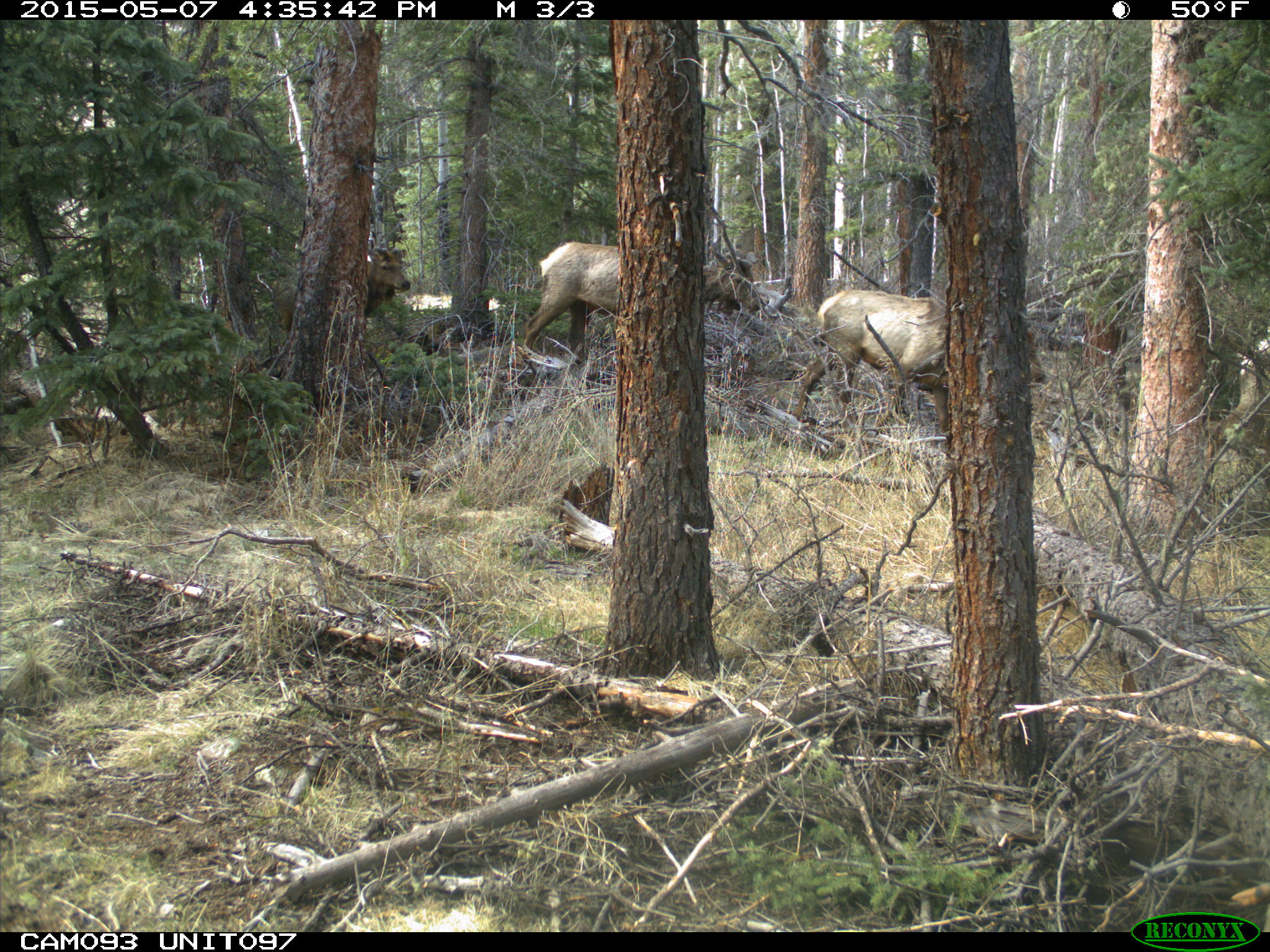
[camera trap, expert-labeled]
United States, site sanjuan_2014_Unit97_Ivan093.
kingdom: Animalia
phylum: Chordata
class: Mammalia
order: Artiodactyla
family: Cervidae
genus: Cervus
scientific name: Cervus elaphus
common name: red deer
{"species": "Cervus elaphus (red deer)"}